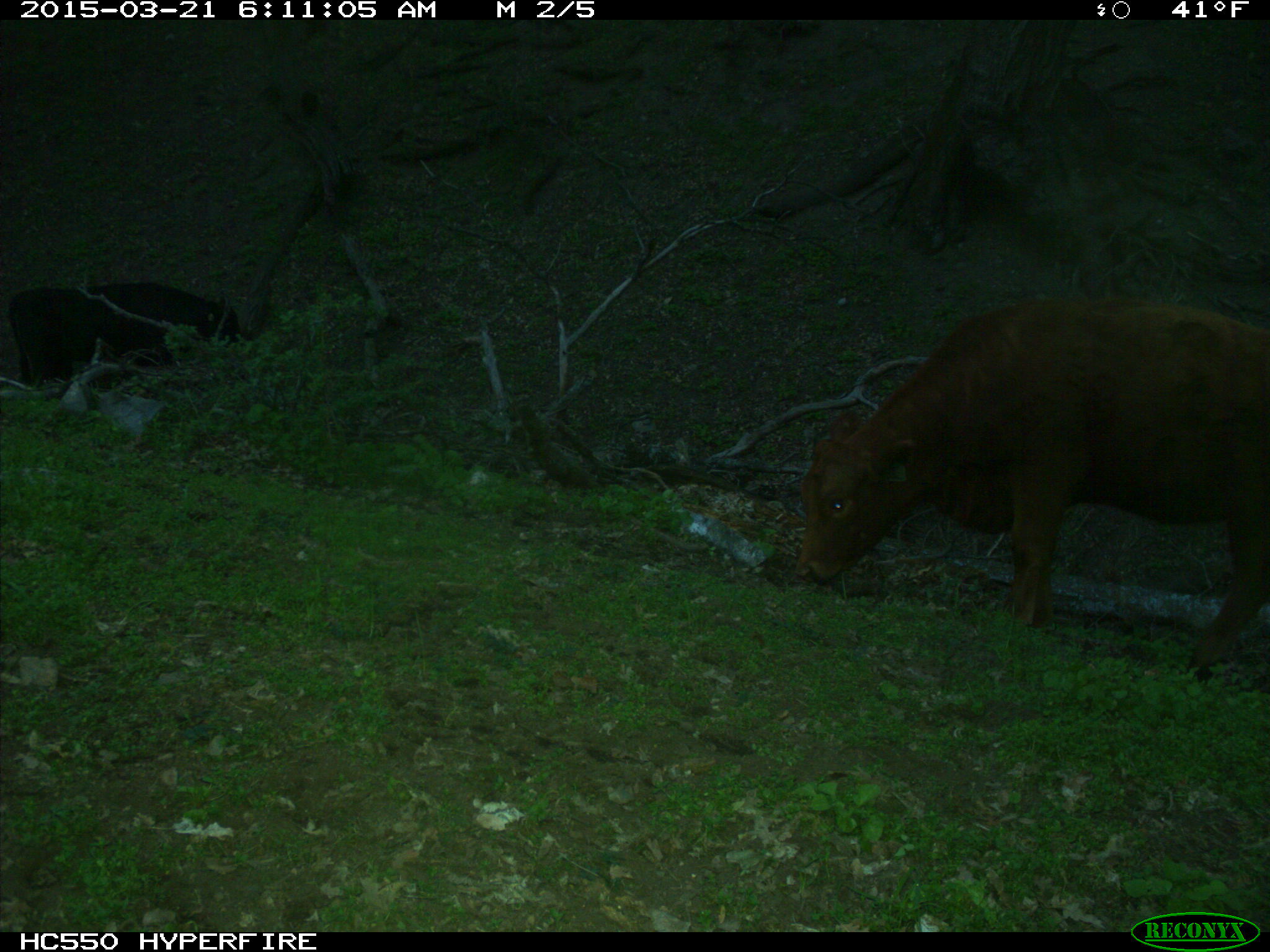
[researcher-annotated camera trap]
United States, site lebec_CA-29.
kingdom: Animalia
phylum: Chordata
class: Mammalia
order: Artiodactyla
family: Bovidae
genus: Bos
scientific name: Bos taurus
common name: domestic cow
Bos taurus (domestic cow).